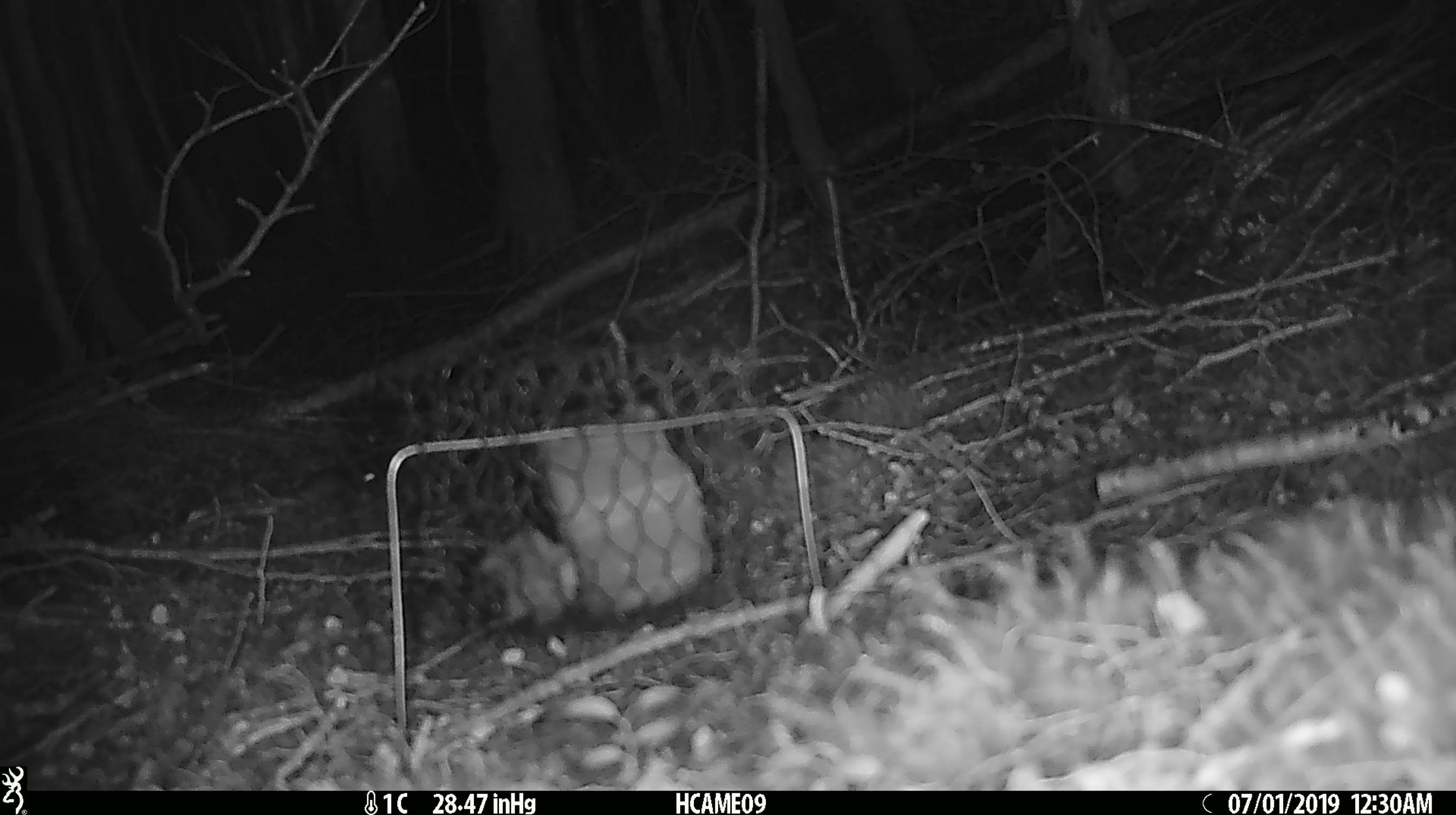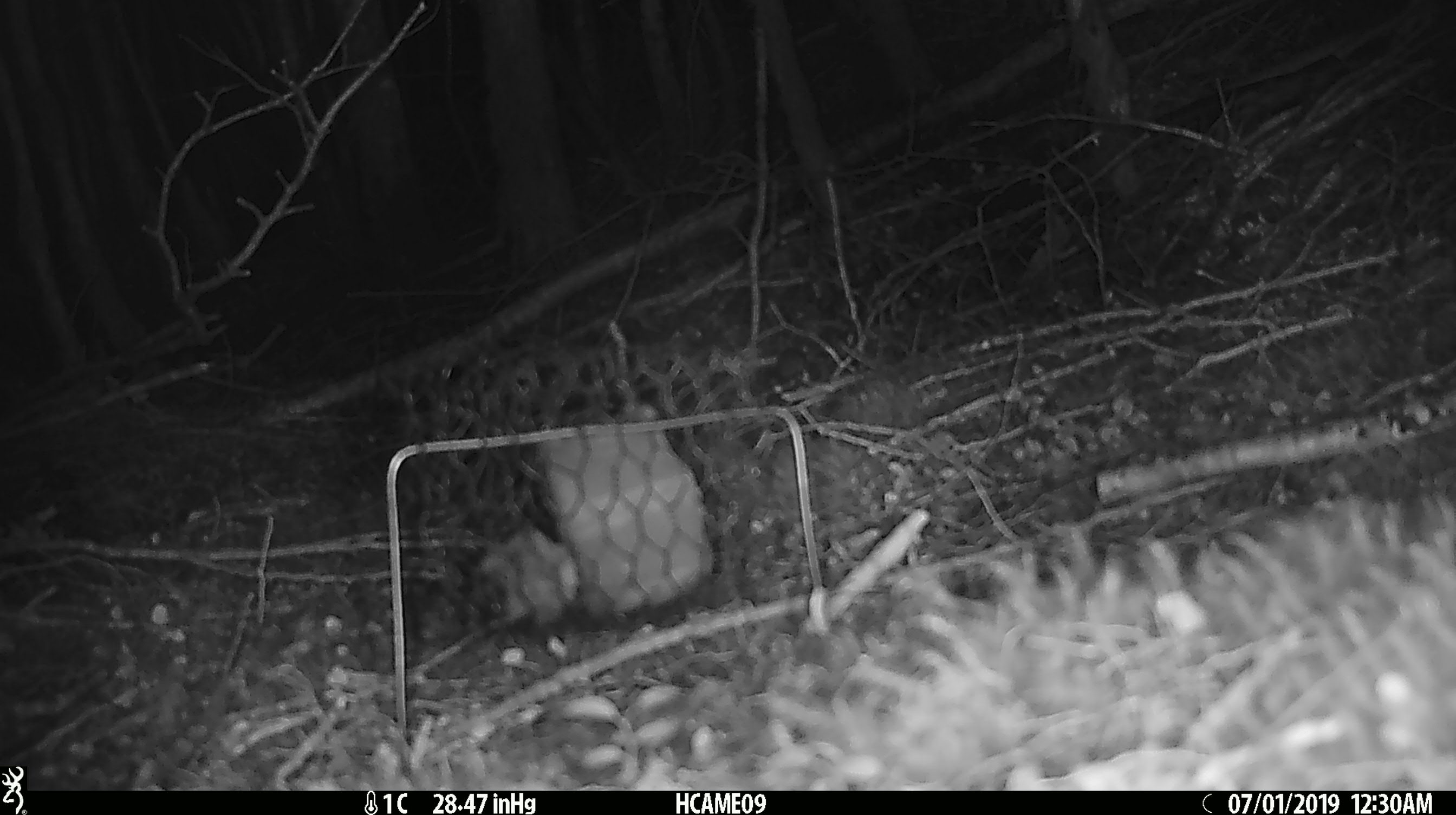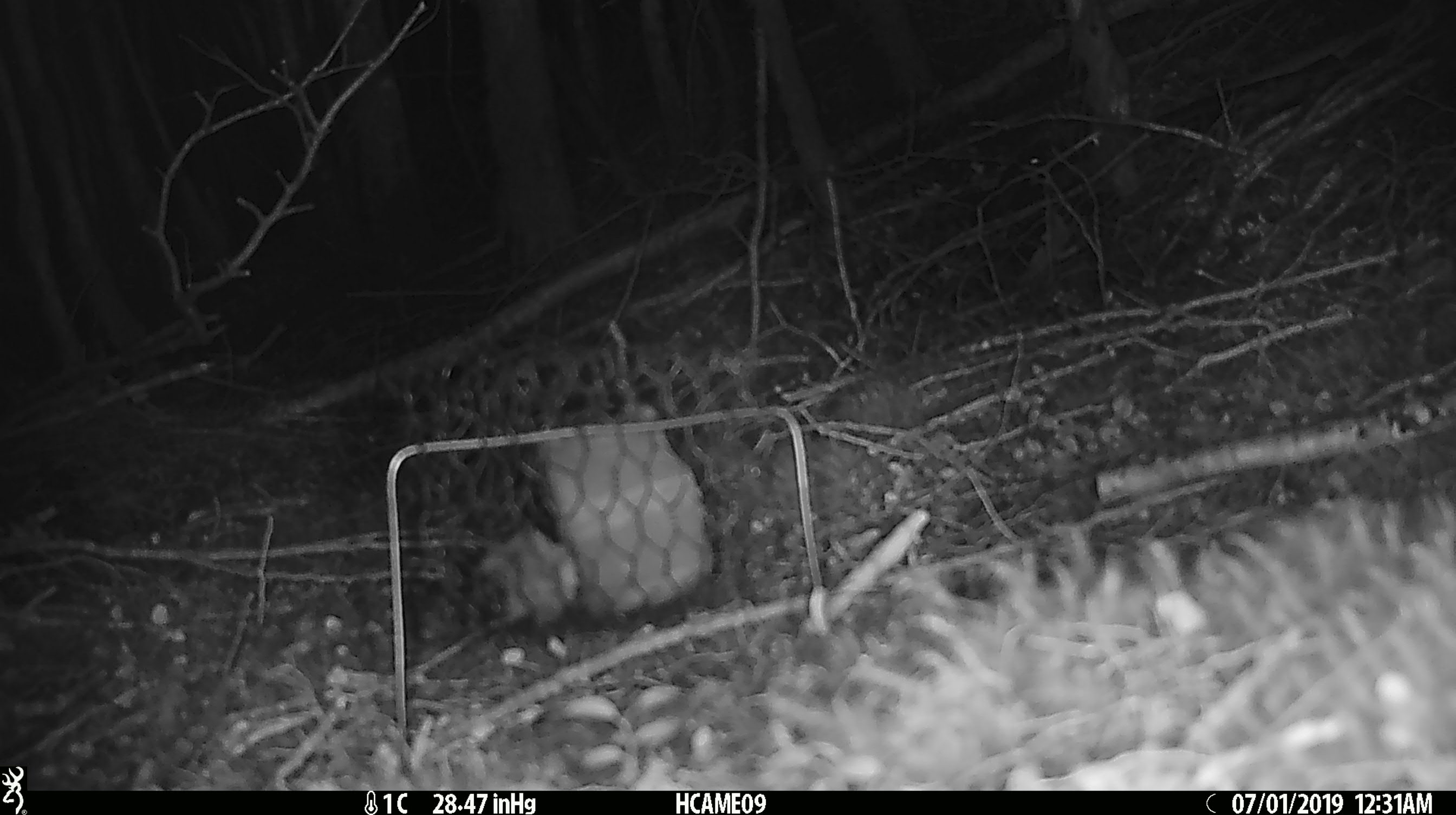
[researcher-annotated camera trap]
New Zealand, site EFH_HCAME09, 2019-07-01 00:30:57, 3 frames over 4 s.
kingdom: Animalia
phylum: Chordata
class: Mammalia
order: Rodentia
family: Muridae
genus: Mus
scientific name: Mus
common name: mouse